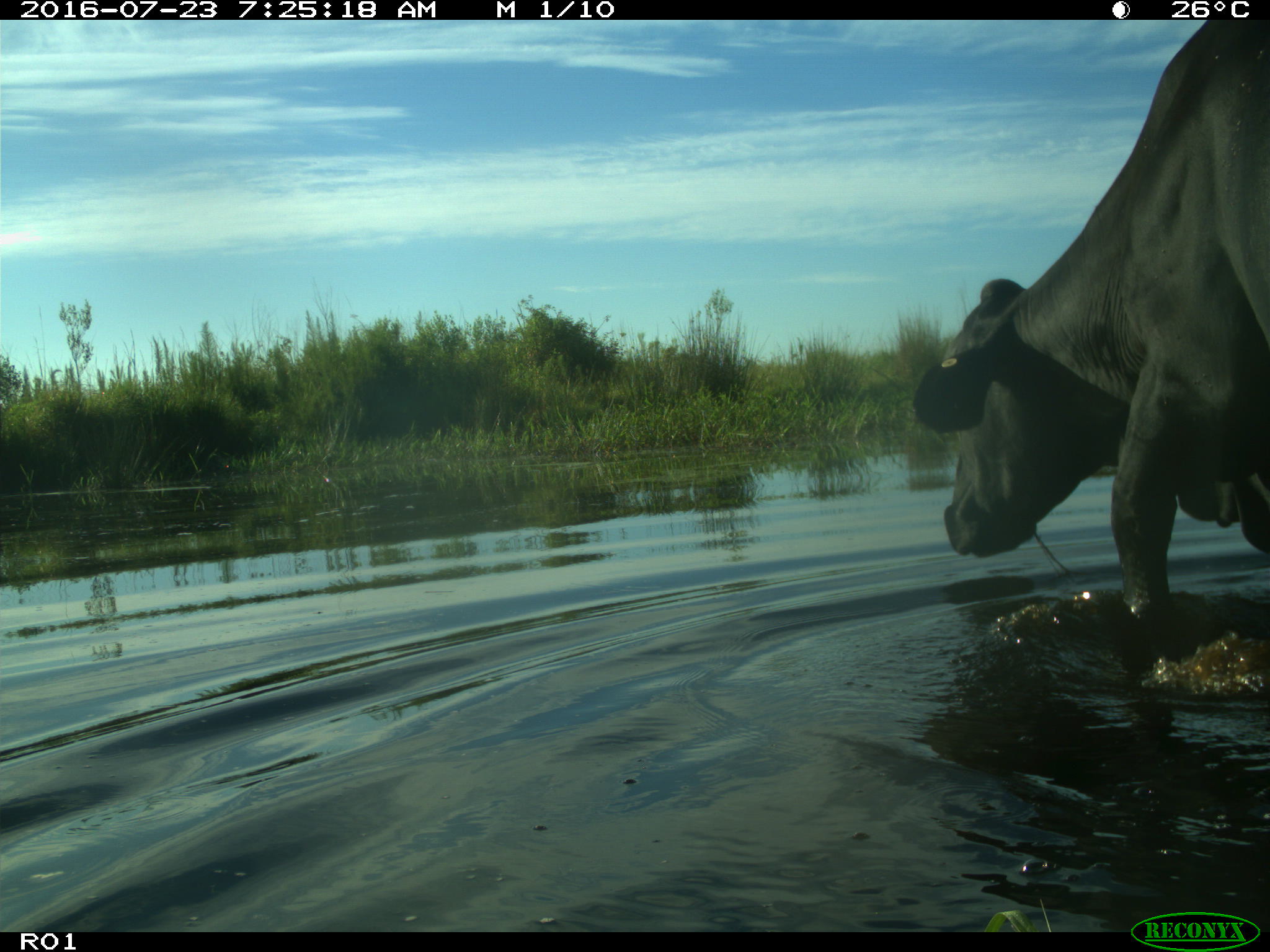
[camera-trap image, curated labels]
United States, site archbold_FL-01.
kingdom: Animalia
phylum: Chordata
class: Mammalia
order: Artiodactyla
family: Bovidae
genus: Bos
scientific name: Bos taurus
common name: domestic cow